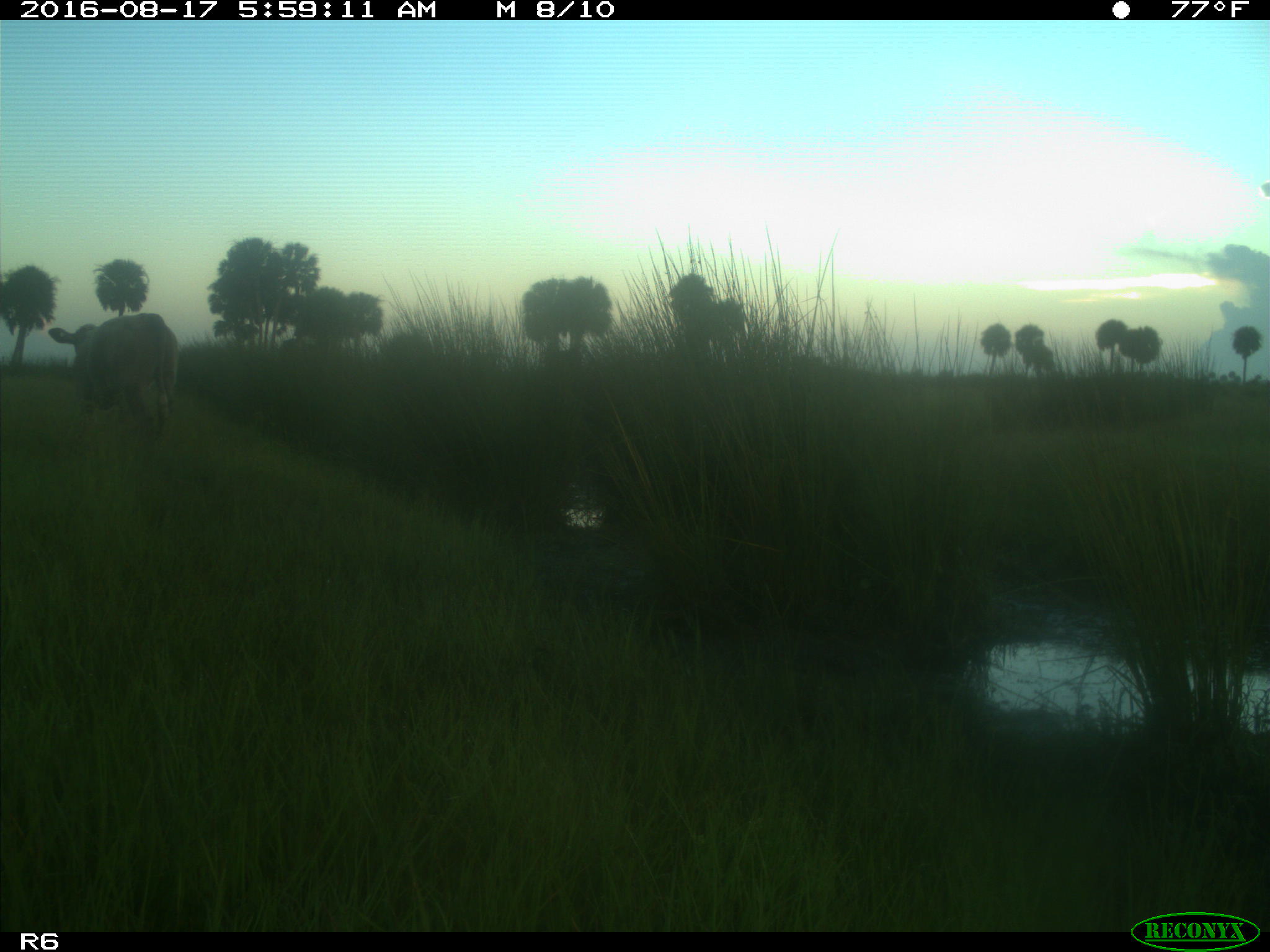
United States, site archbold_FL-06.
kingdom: Animalia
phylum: Chordata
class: Mammalia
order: Artiodactyla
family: Bovidae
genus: Bos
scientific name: Bos taurus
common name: domestic cow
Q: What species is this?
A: Bos taurus (domestic cow).